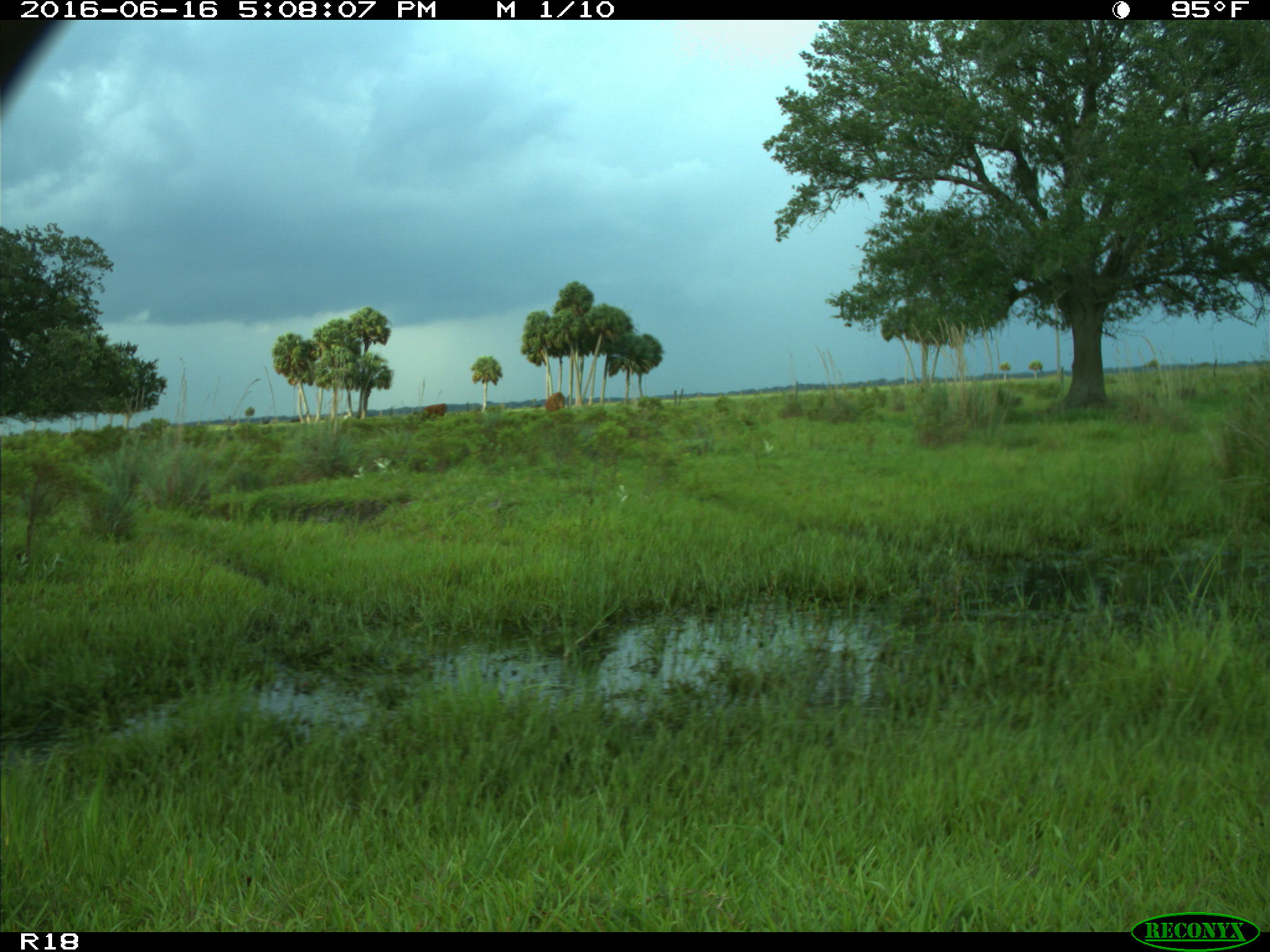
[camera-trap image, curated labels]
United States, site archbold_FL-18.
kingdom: Animalia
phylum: Chordata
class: Mammalia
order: Artiodactyla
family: Bovidae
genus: Bos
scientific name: Bos taurus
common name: domestic cow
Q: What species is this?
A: Bos taurus (domestic cow).